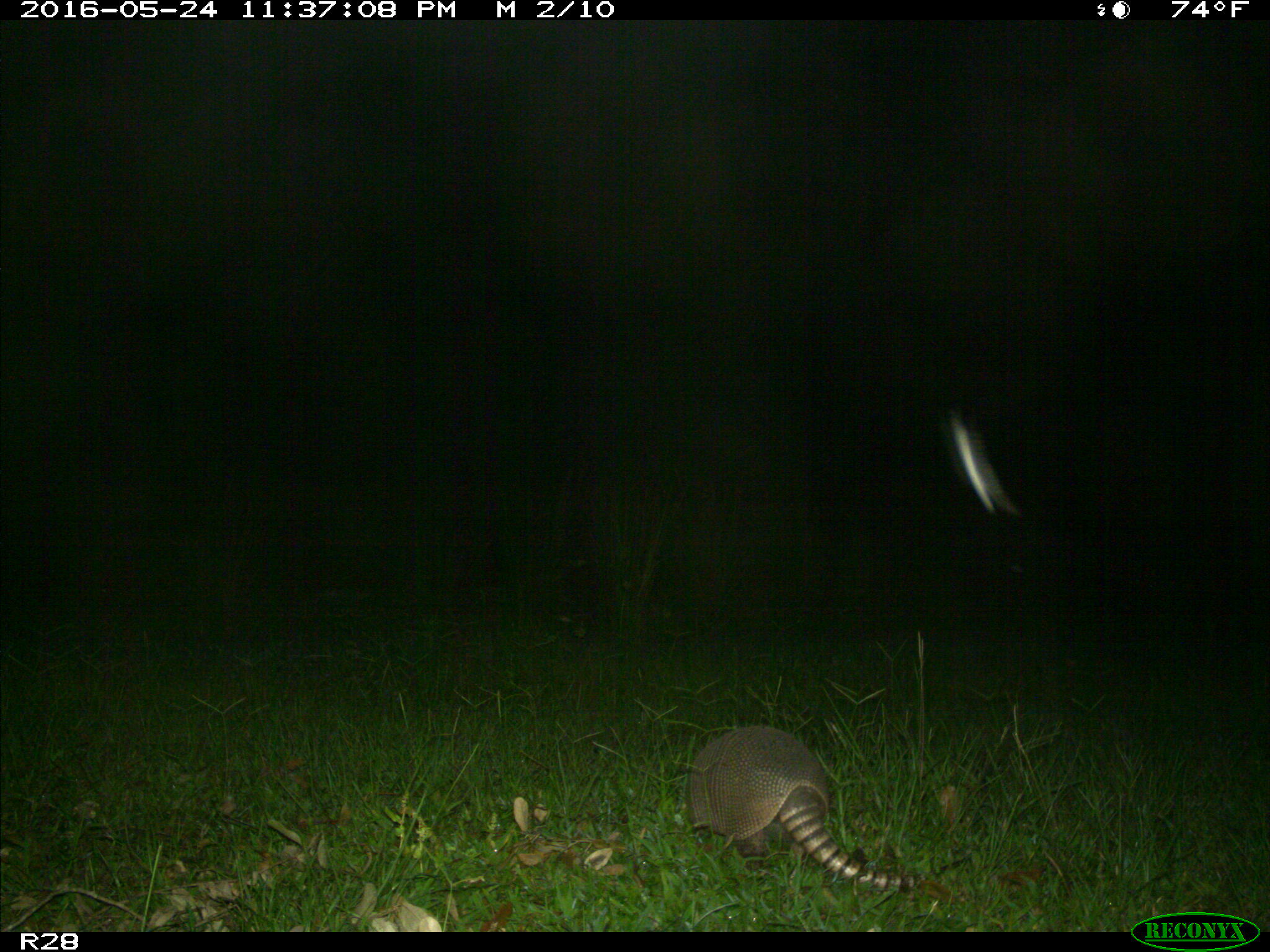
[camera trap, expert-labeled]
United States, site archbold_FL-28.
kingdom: Animalia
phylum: Chordata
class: Mammalia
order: Cingulata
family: Dasypodidae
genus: Dasypus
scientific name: Dasypus novemcinctus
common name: nine-banded armadillo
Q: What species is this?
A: Dasypus novemcinctus (nine-banded armadillo).